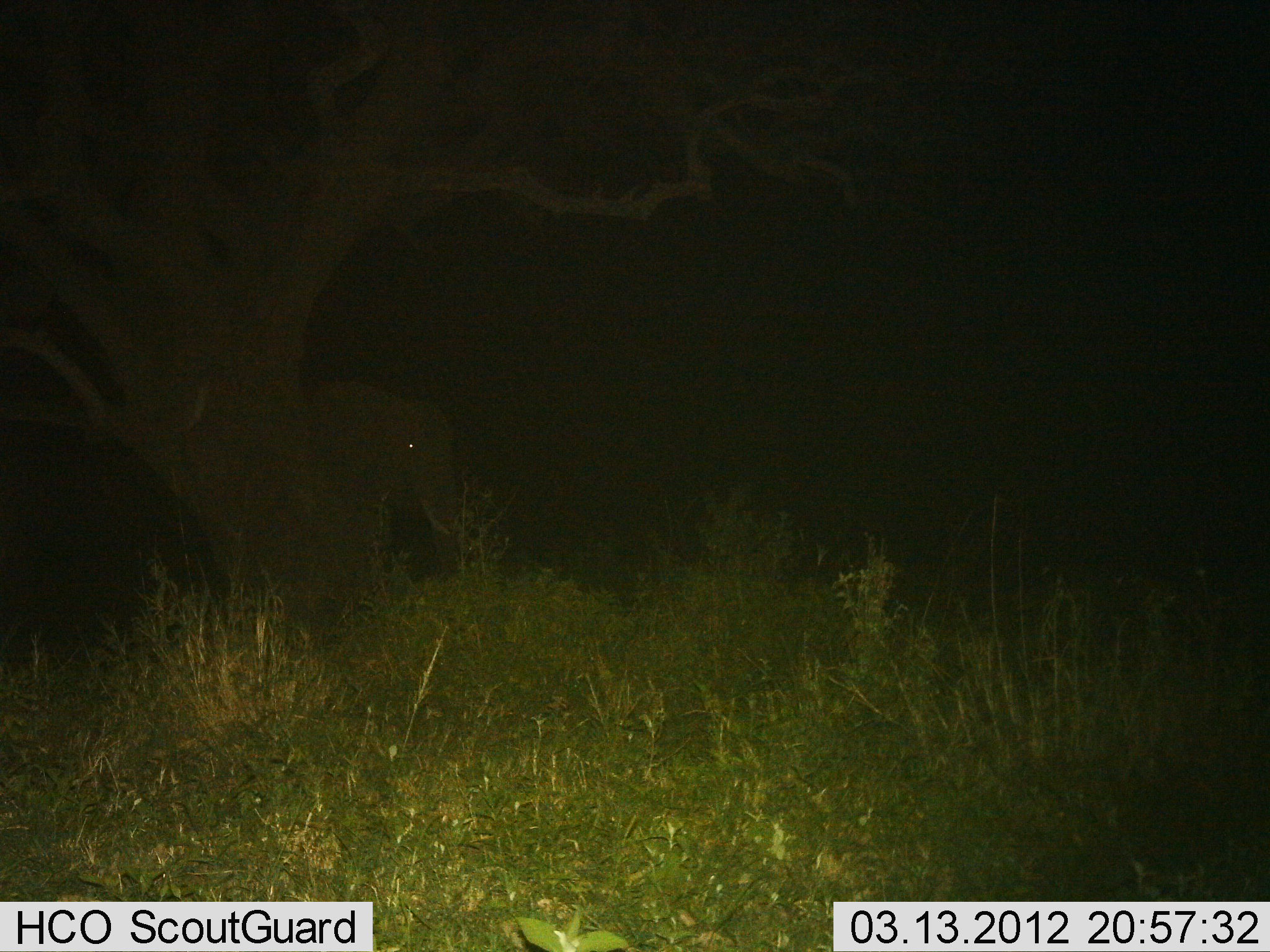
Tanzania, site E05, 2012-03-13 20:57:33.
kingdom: Animalia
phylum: Chordata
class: Mammalia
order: Proboscidea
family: Elephantidae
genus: Loxodonta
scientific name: Loxodonta africana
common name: african bush elephant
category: elephant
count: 1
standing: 81%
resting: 5%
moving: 14%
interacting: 0%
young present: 0%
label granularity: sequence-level